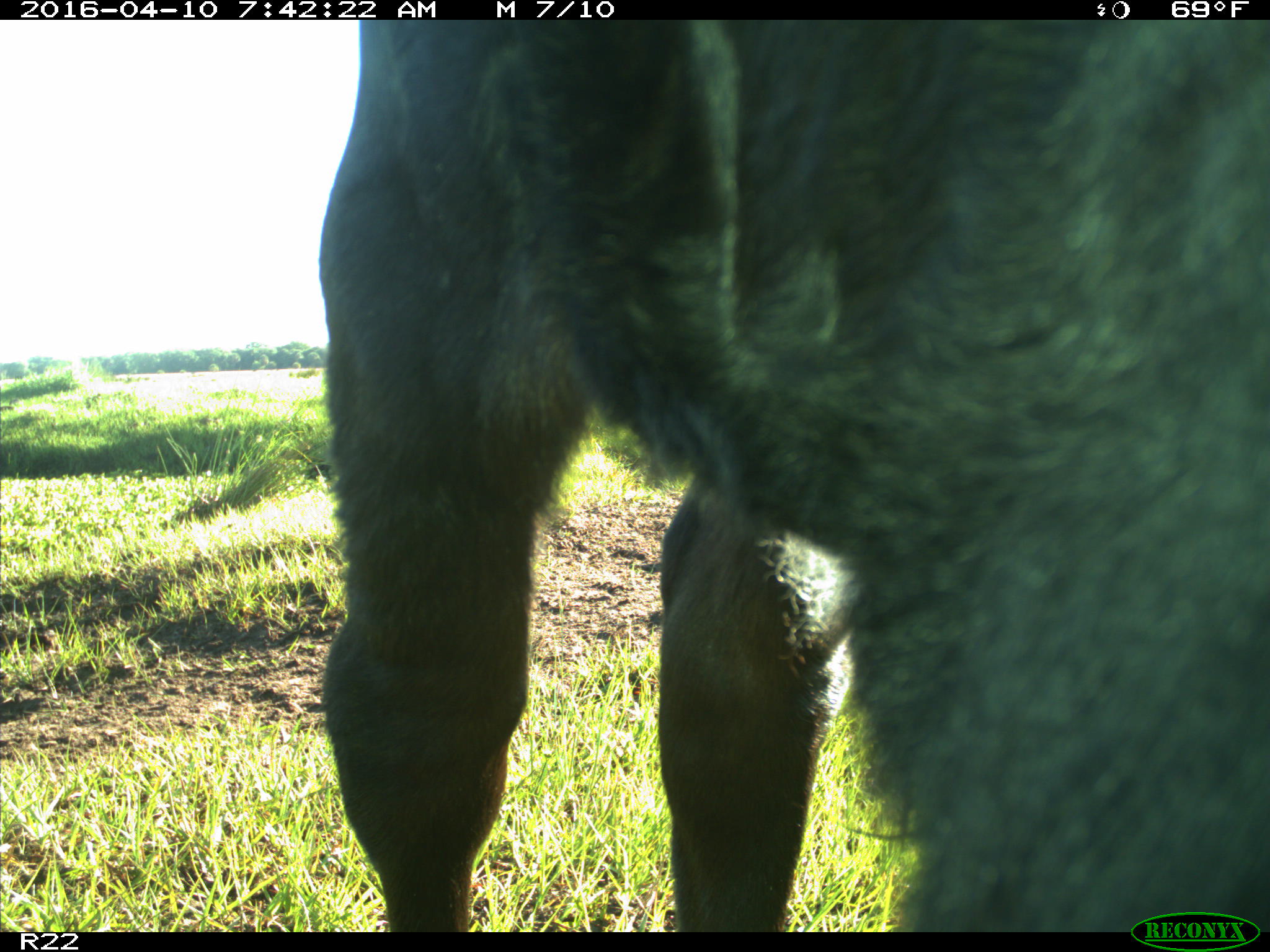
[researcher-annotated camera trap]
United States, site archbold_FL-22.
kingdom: Animalia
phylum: Chordata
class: Mammalia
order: Artiodactyla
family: Bovidae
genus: Bos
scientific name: Bos taurus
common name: domestic cow